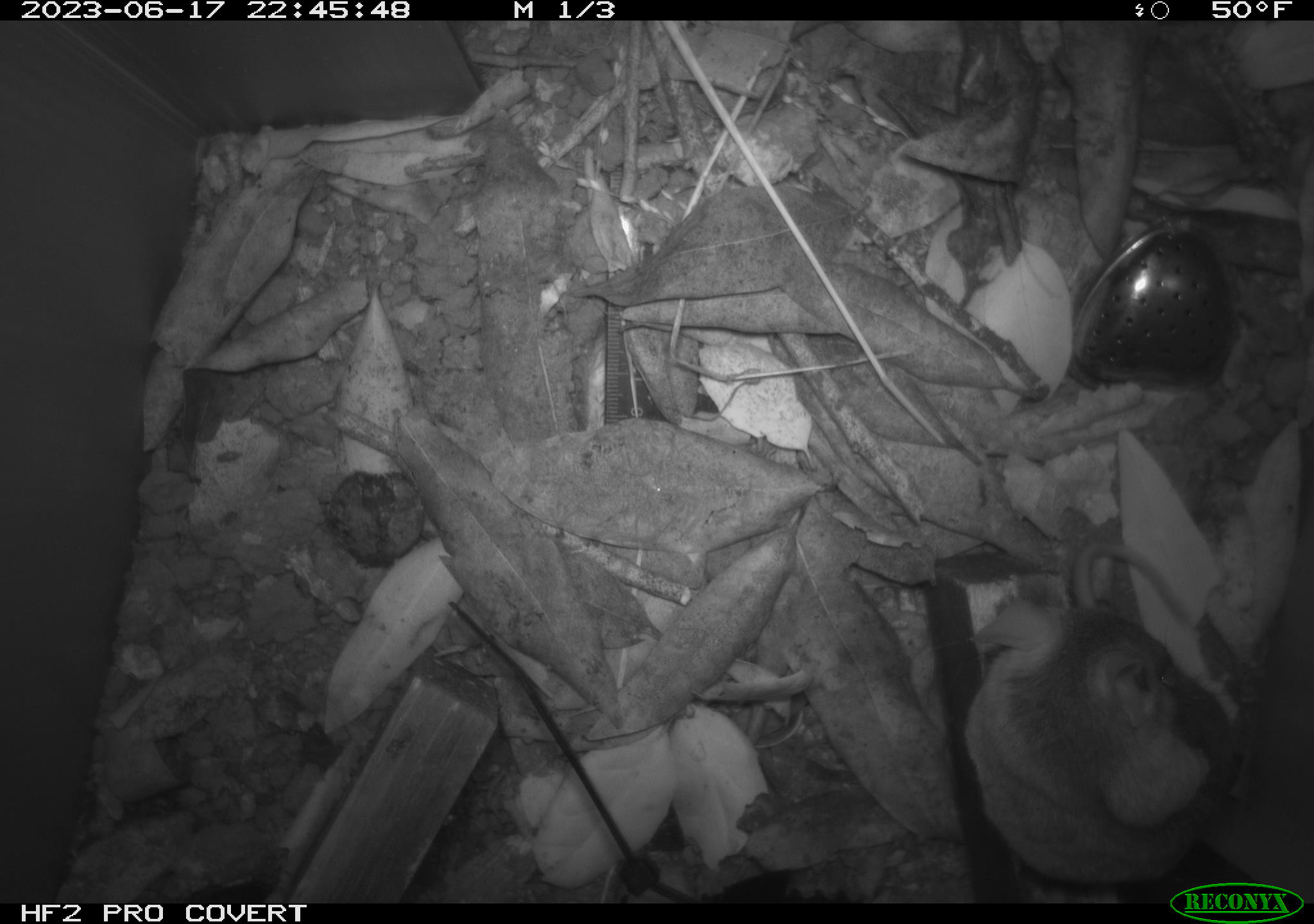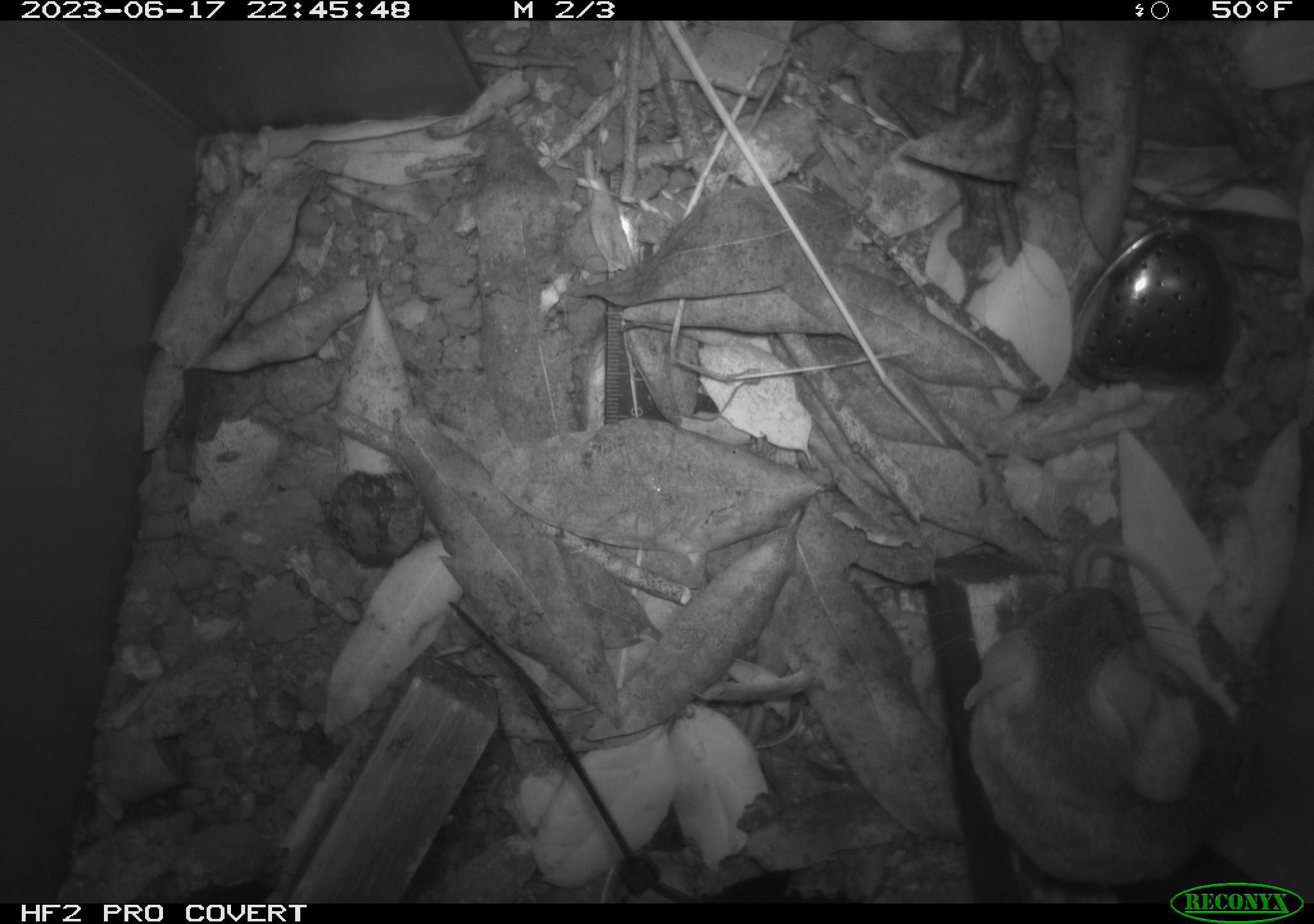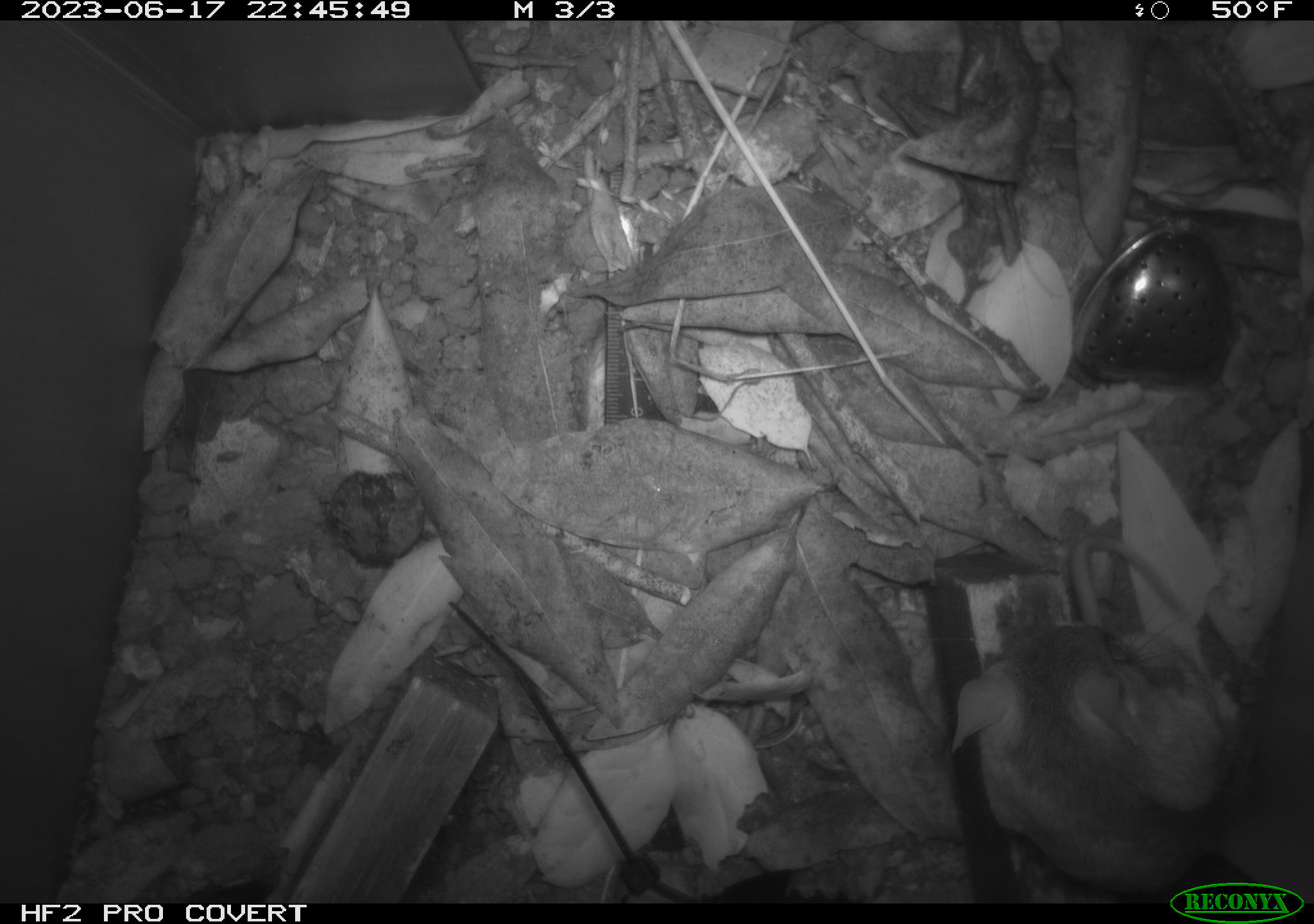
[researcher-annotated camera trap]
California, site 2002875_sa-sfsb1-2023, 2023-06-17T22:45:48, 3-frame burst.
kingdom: Animalia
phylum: Chordata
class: Mammalia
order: Rodentia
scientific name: Rodentia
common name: mouse species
Mouse species (Rodentia).